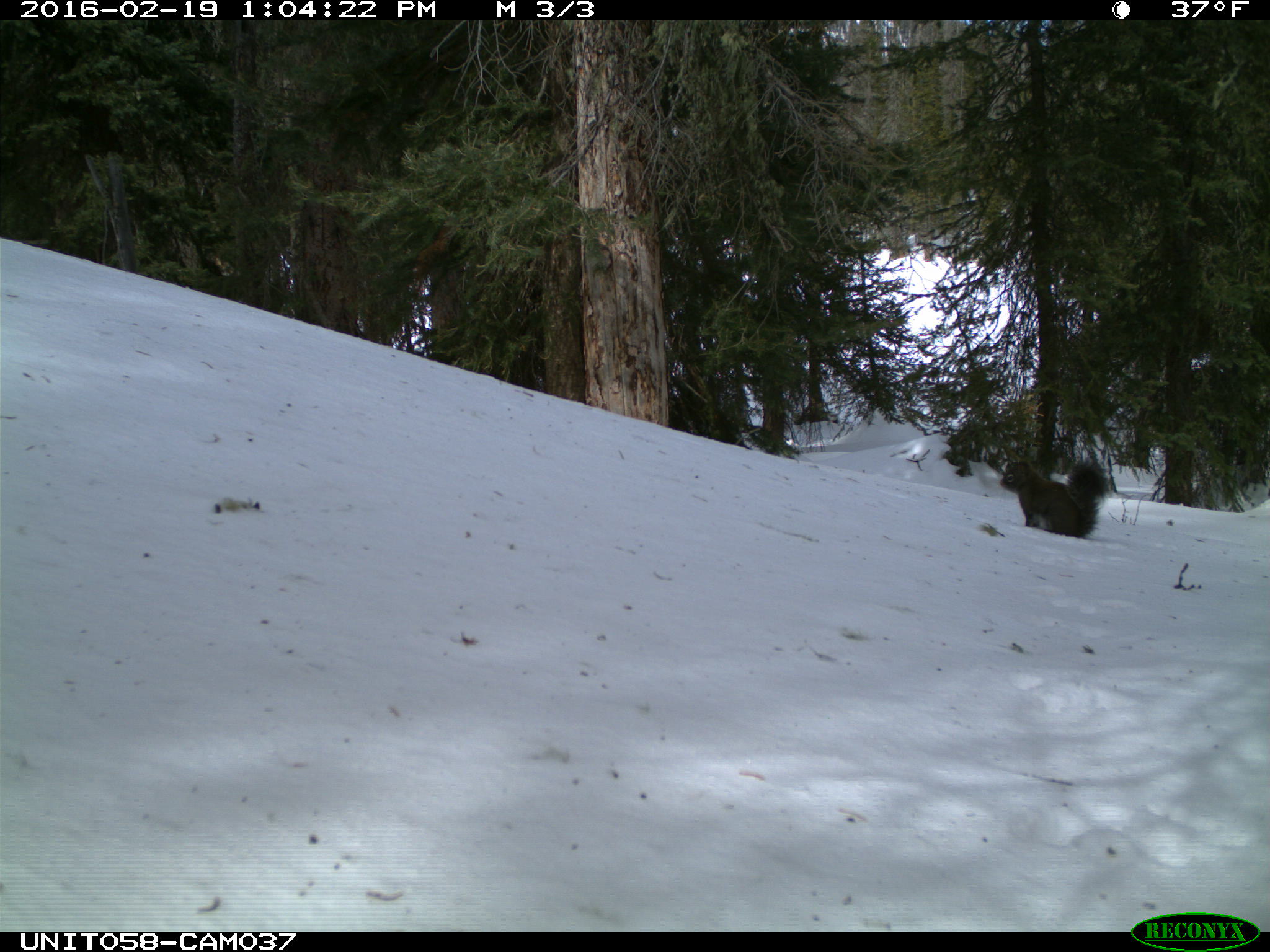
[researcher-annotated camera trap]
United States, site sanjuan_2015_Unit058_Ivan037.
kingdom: Animalia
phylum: Chordata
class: Mammalia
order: Rodentia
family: Sciuridae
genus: Tamiasciurus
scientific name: Tamiasciurus hudsonicus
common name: american red squirrel